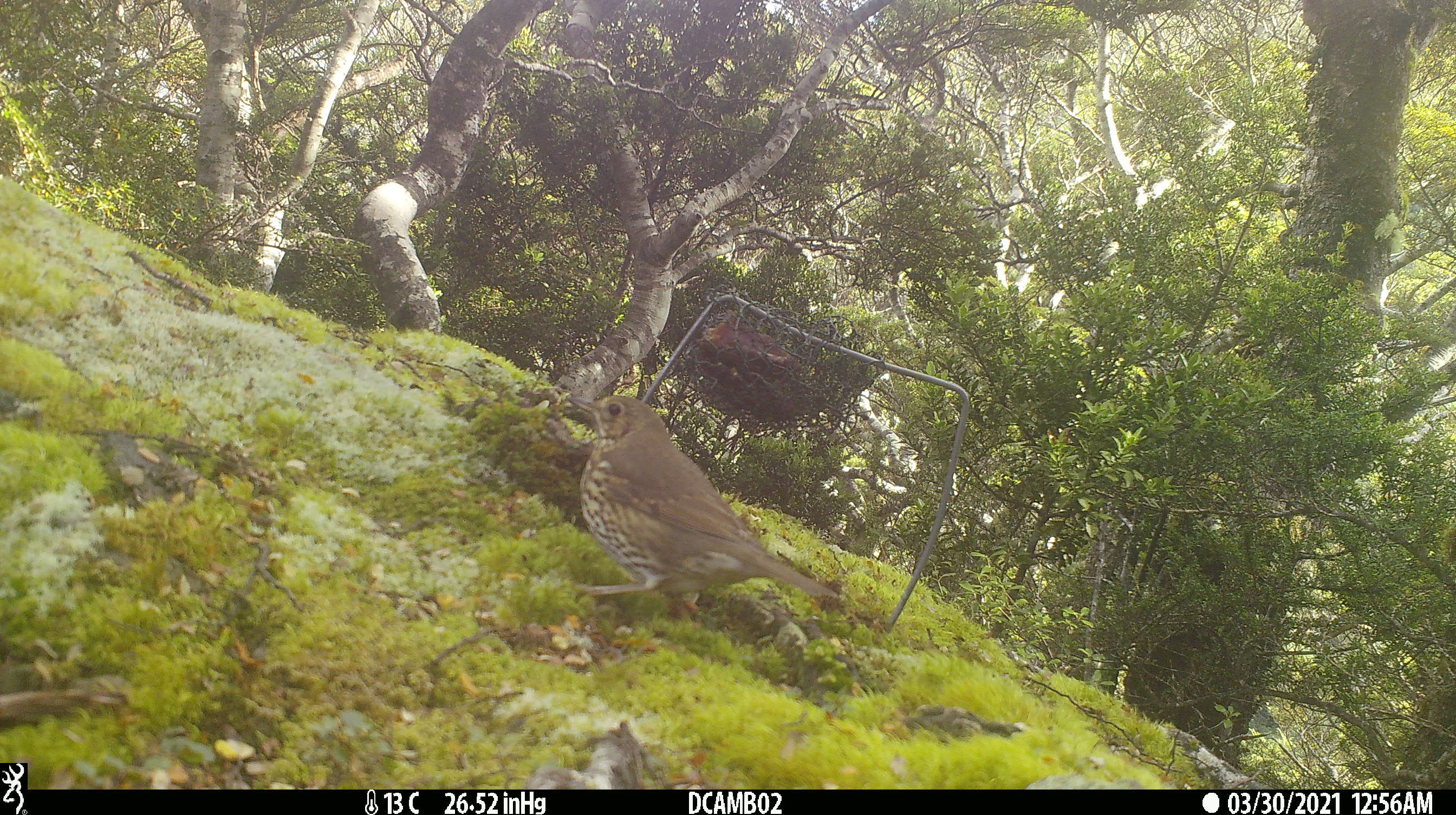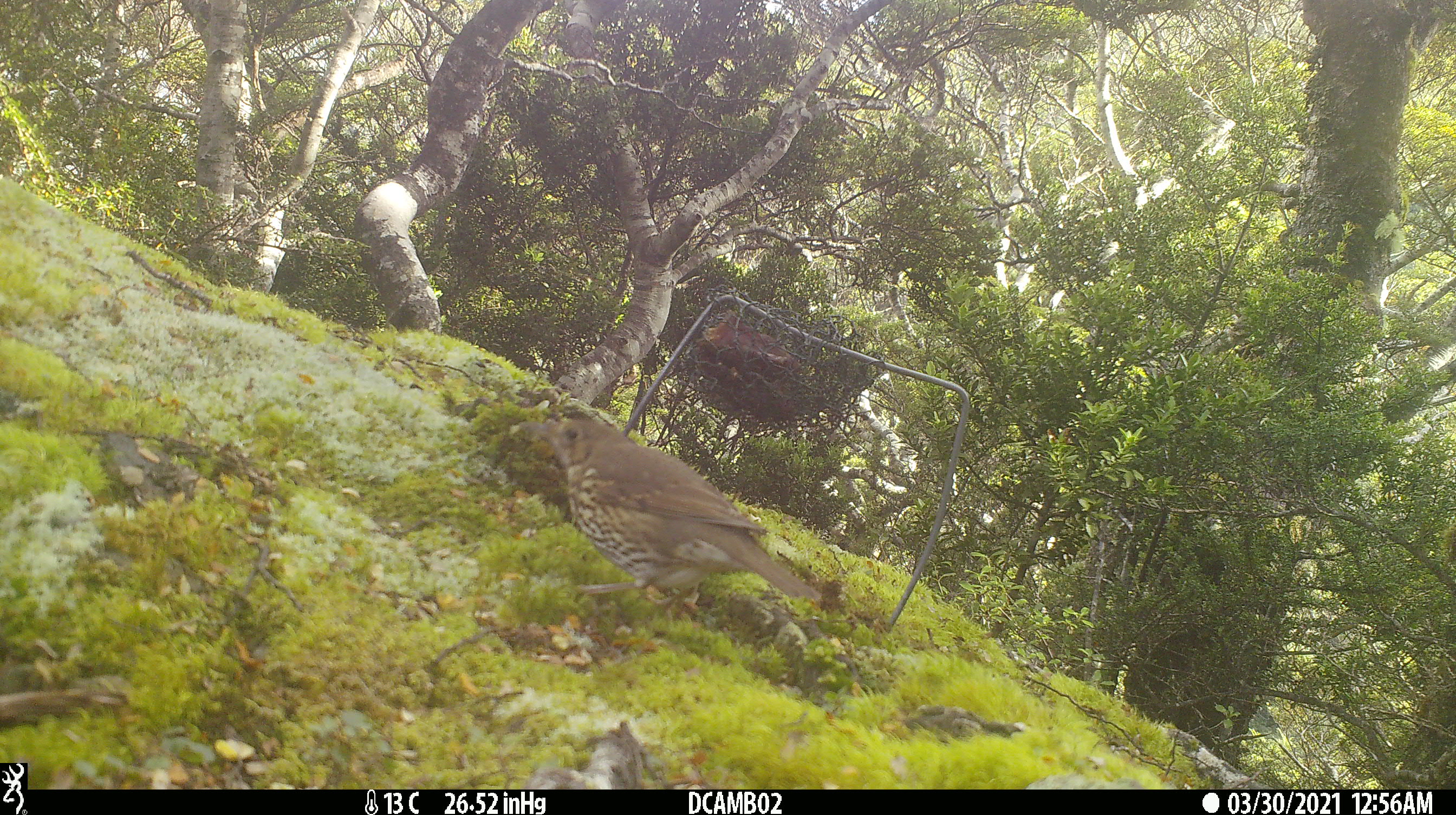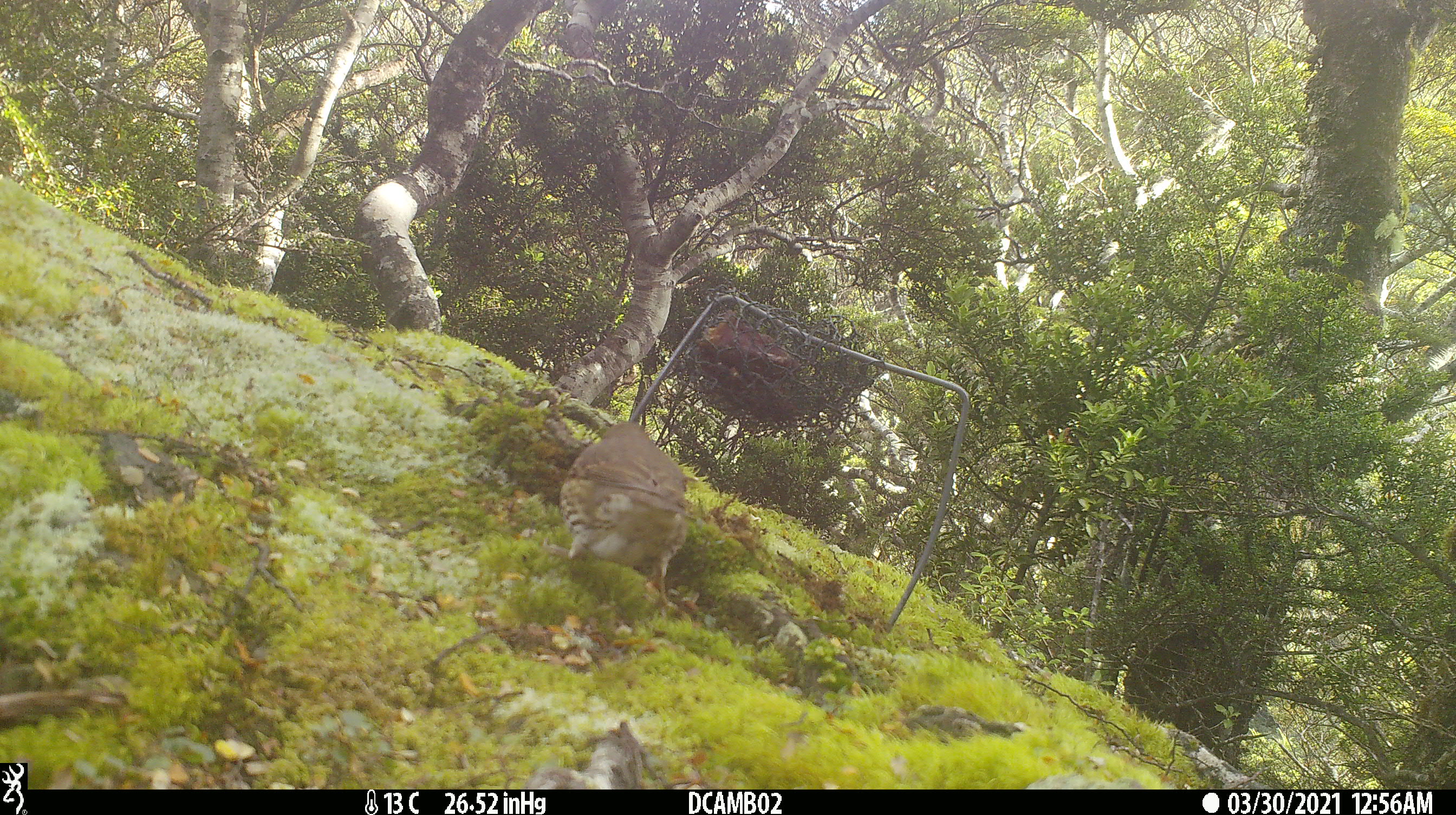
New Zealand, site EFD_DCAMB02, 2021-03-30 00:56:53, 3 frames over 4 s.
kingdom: Animalia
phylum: Chordata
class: Aves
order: Passeriformes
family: Turdidae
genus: Turdus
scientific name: Turdus philomelos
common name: song thrush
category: thrush